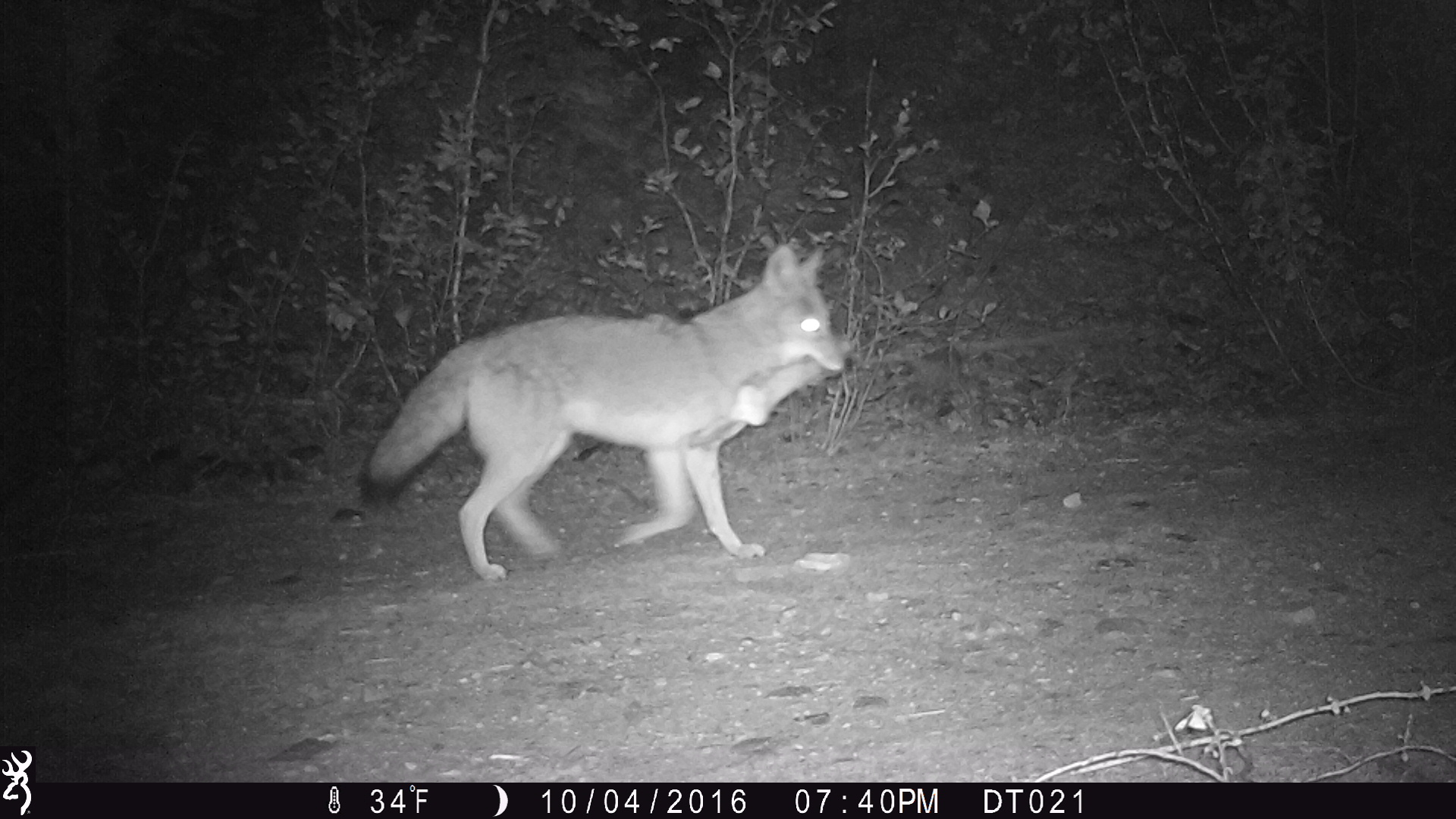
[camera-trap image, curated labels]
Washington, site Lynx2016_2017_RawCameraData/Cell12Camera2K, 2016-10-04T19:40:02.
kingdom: Animalia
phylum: Chordata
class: Mammalia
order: Carnivora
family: Canidae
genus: Canis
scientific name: Canis latrans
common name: coyote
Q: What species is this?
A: Canis latrans (coyote).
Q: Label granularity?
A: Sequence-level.